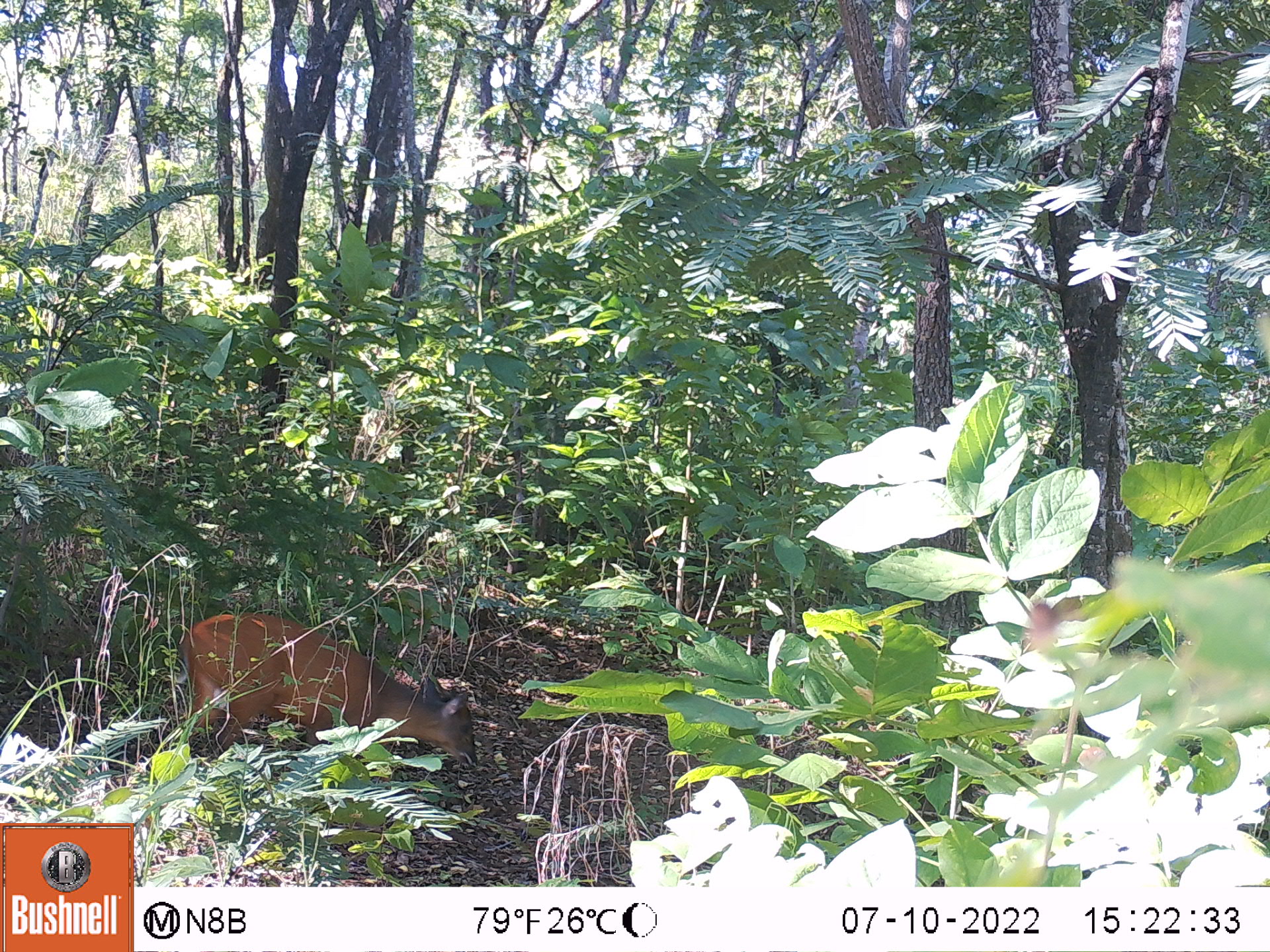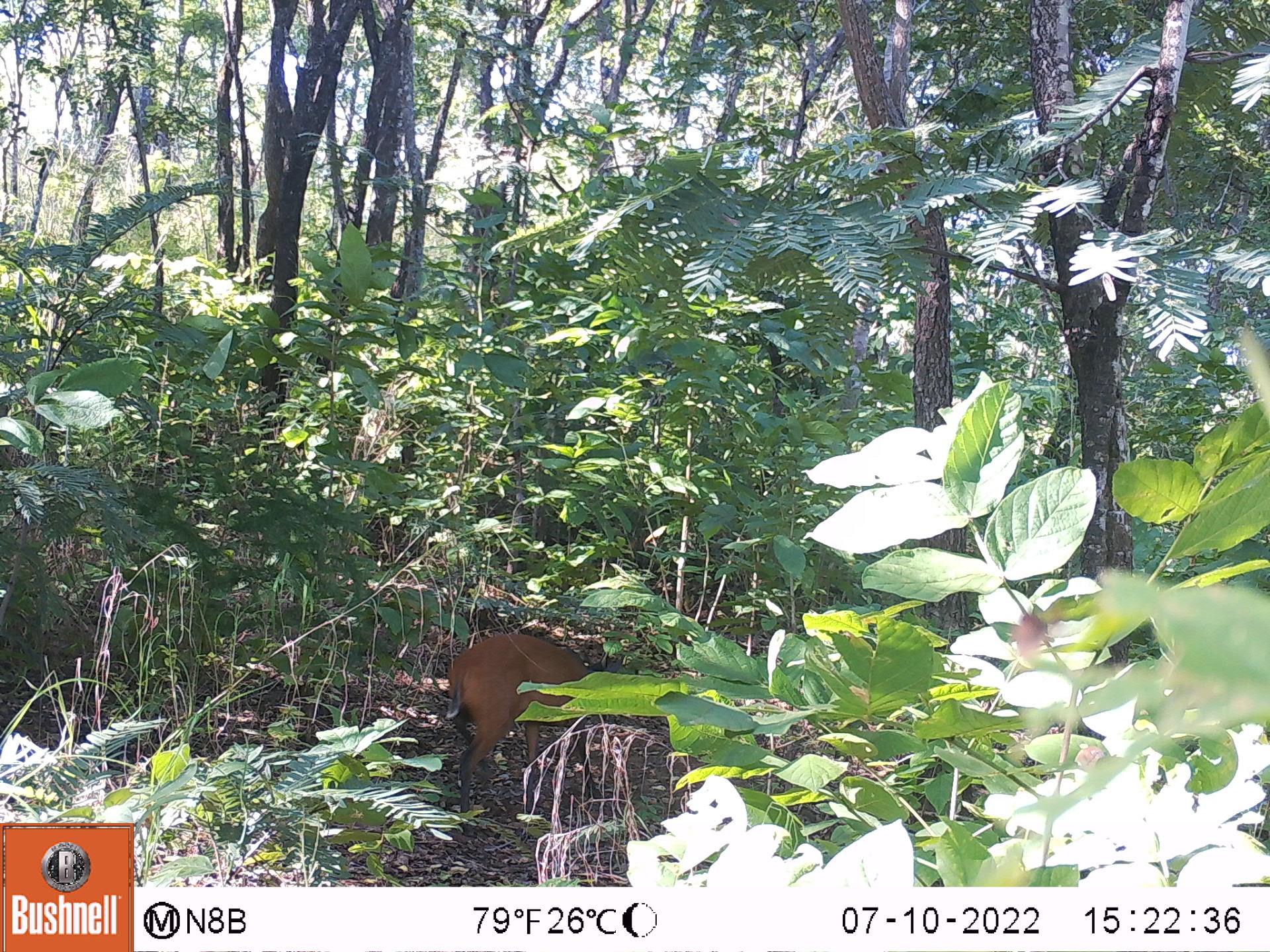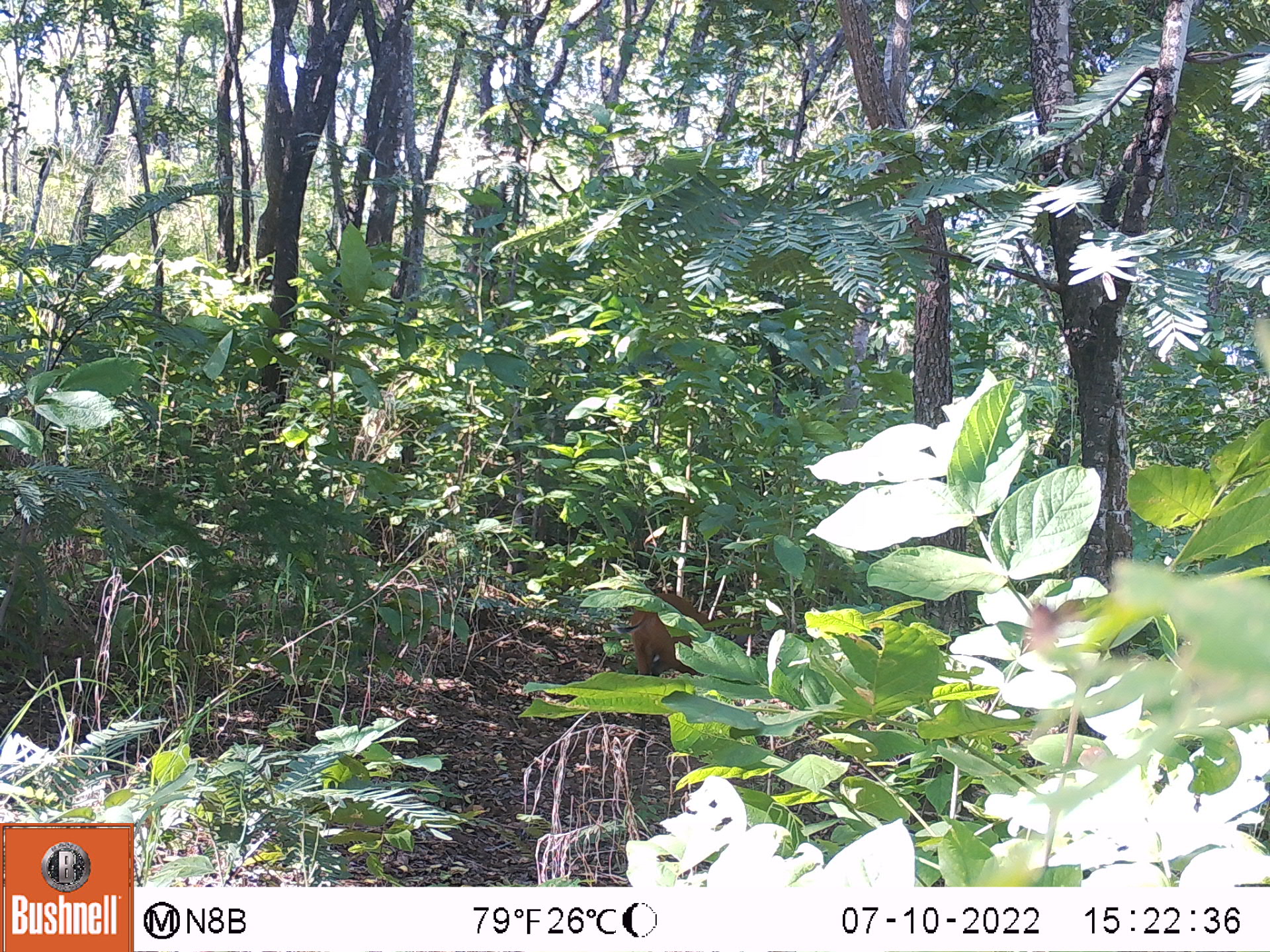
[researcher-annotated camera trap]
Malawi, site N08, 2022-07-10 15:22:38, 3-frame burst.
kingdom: Animalia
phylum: Chordata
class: Mammalia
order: Artiodactyla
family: Bovidae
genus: Cephalophorus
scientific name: Cephalophorus natalensis natalensis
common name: red duiker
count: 1